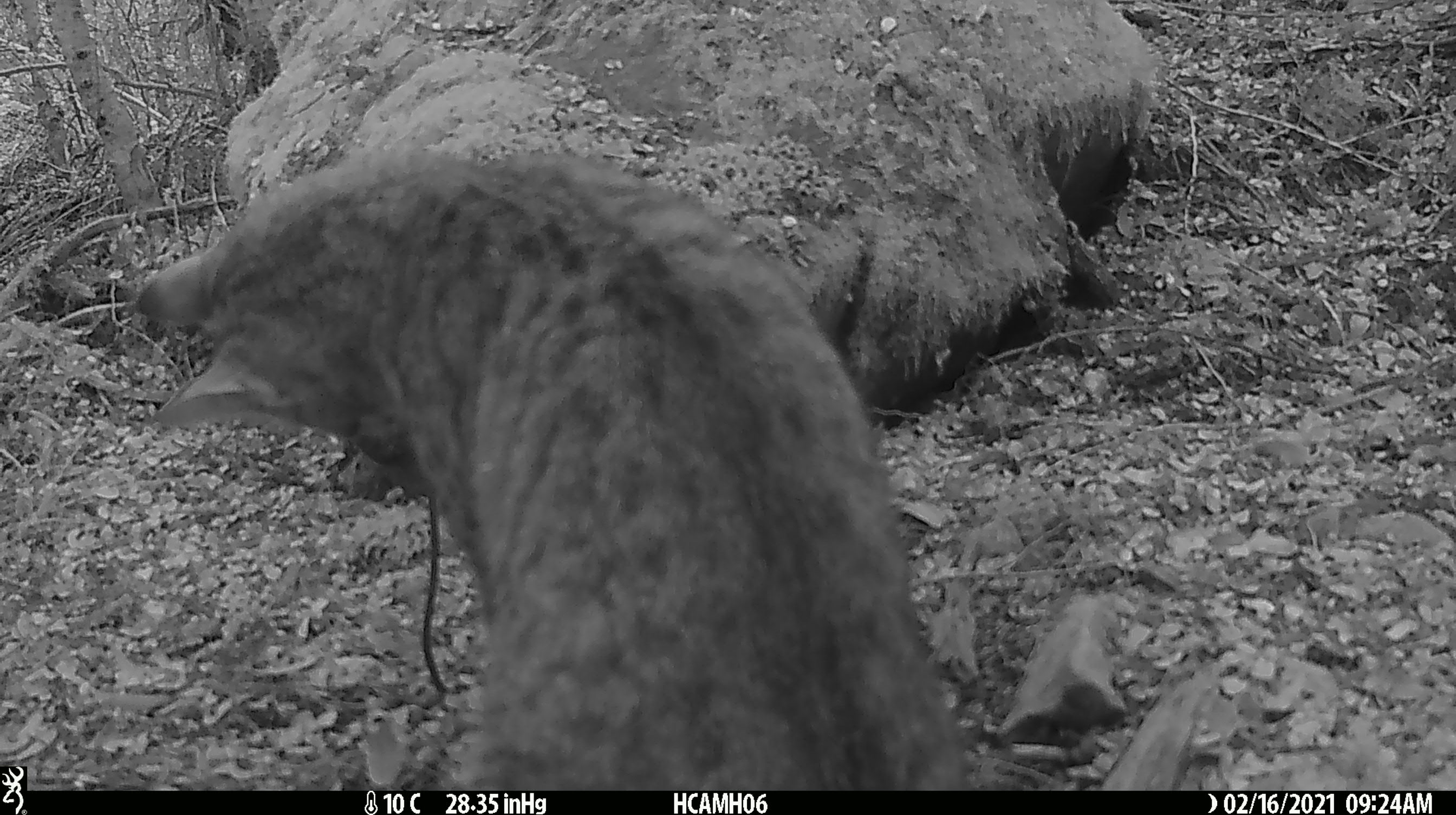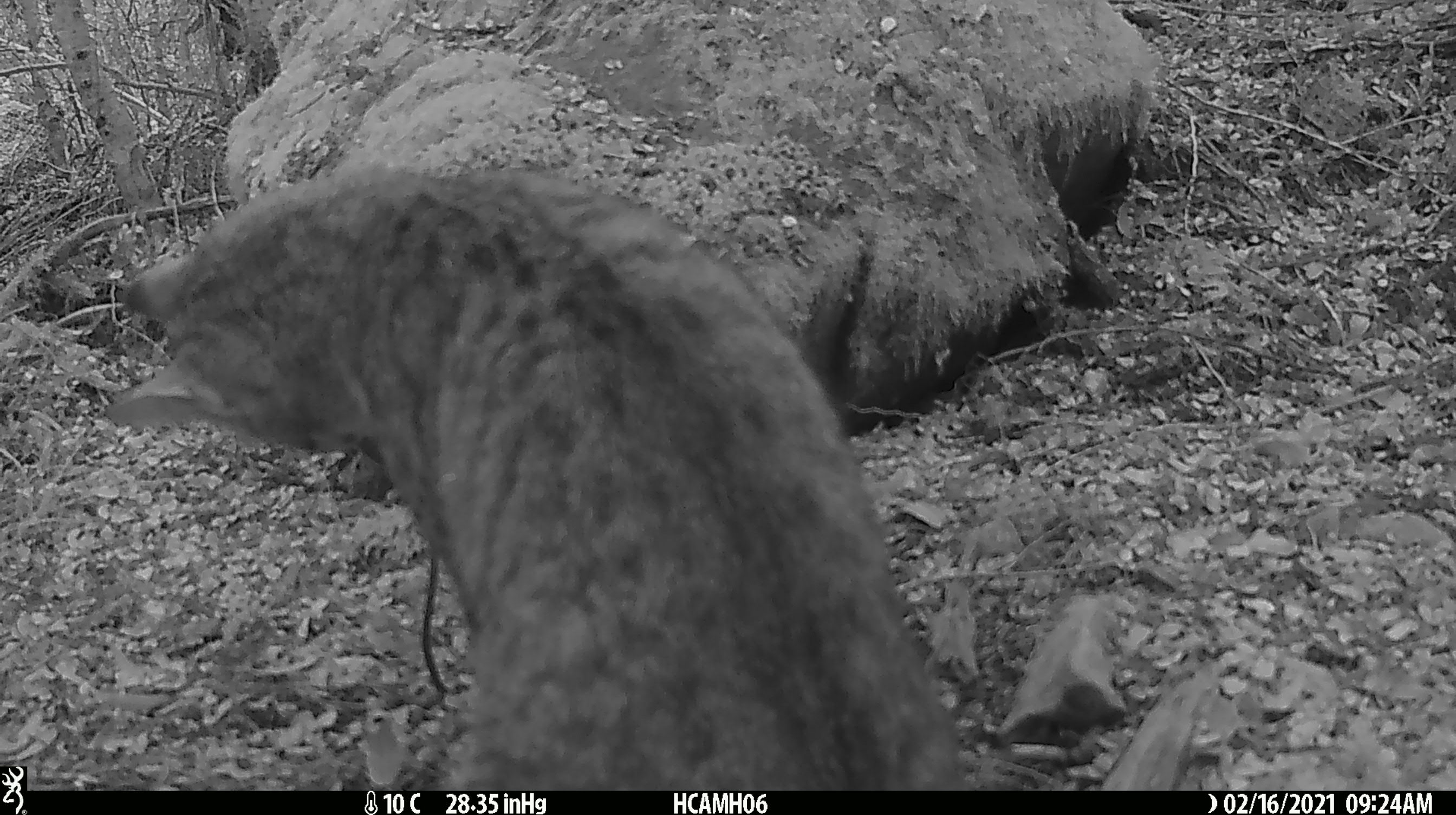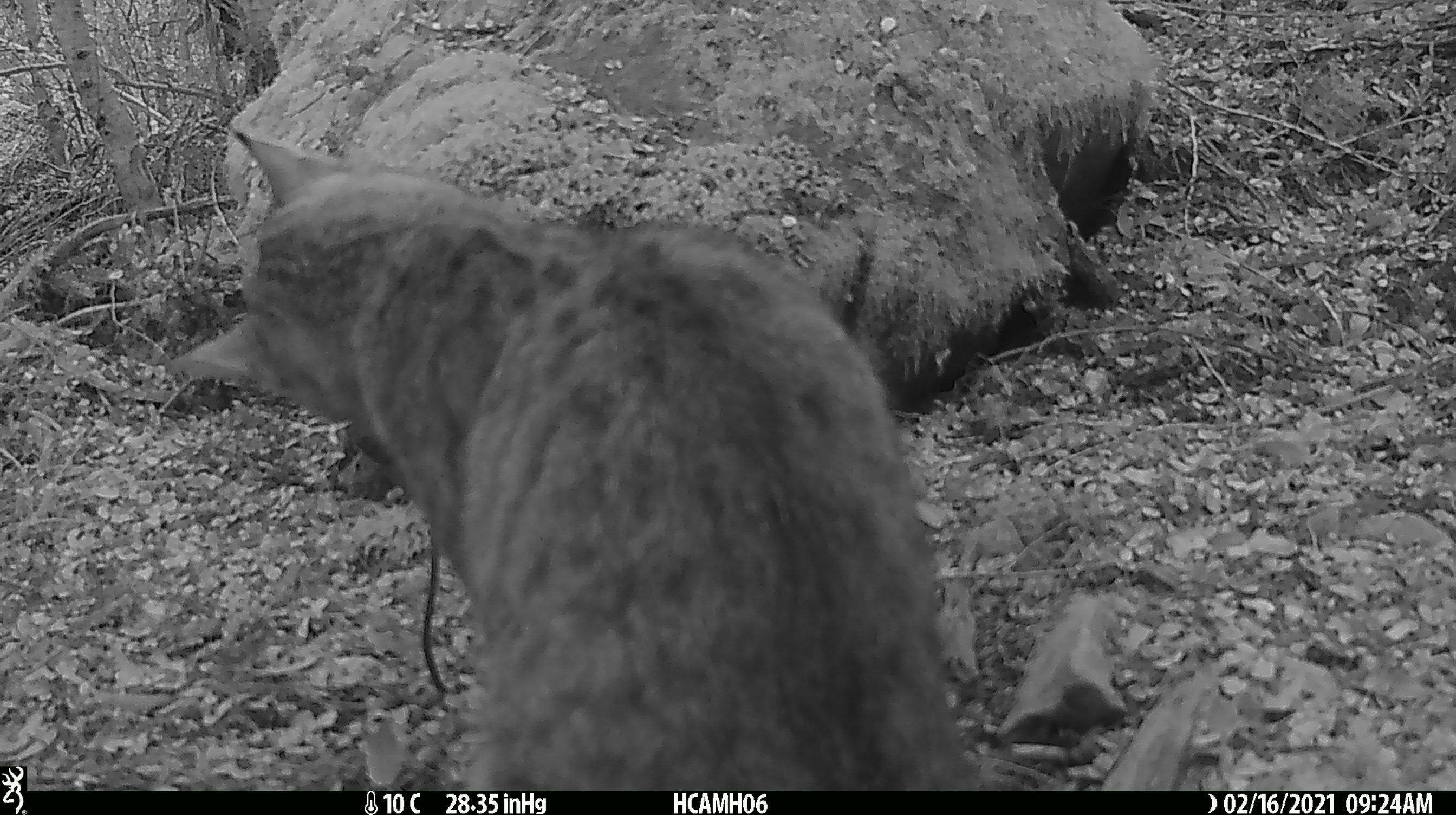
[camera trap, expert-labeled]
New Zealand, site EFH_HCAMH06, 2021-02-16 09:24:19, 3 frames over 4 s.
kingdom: Animalia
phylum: Chordata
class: Mammalia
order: Carnivora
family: Felidae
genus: Felis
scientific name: Felis catus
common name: domestic cat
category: cat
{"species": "cat (domestic cat) (Felis catus)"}